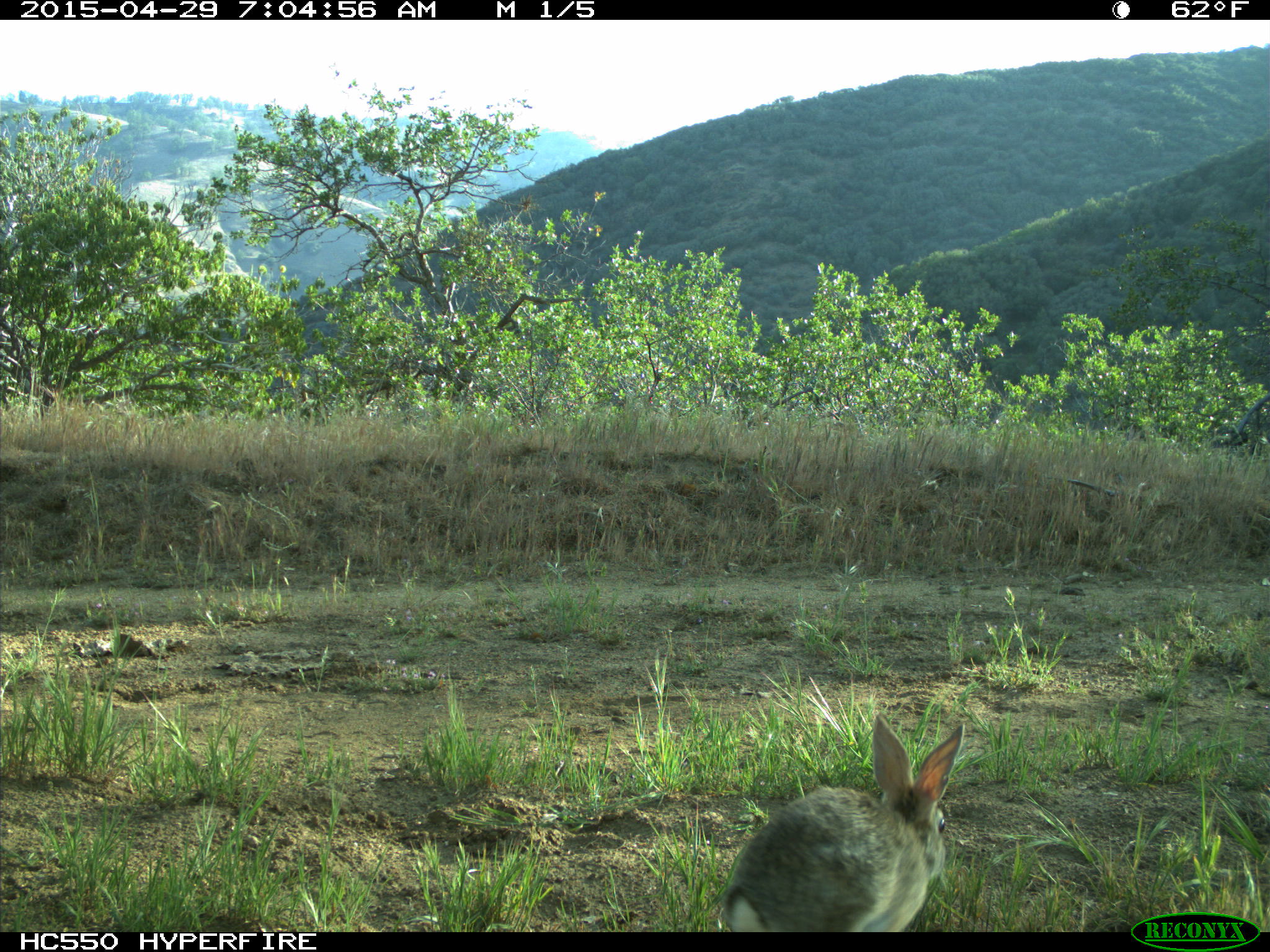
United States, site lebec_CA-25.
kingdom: Animalia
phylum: Chordata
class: Mammalia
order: Lagomorpha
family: Leporidae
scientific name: Leporidae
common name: rabbits and hares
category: unidentified rabbit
Unidentified rabbit (rabbits and hares) (Leporidae).